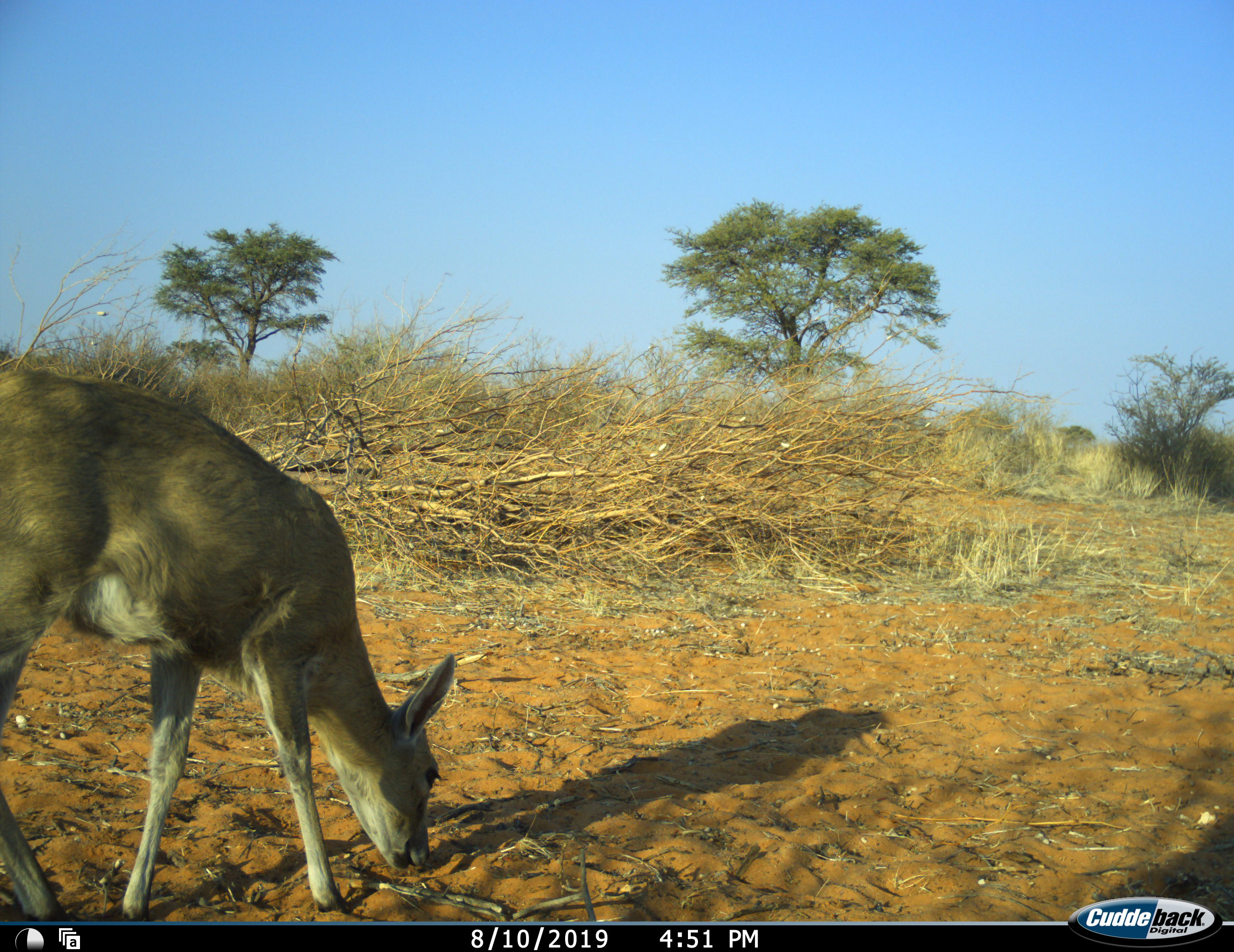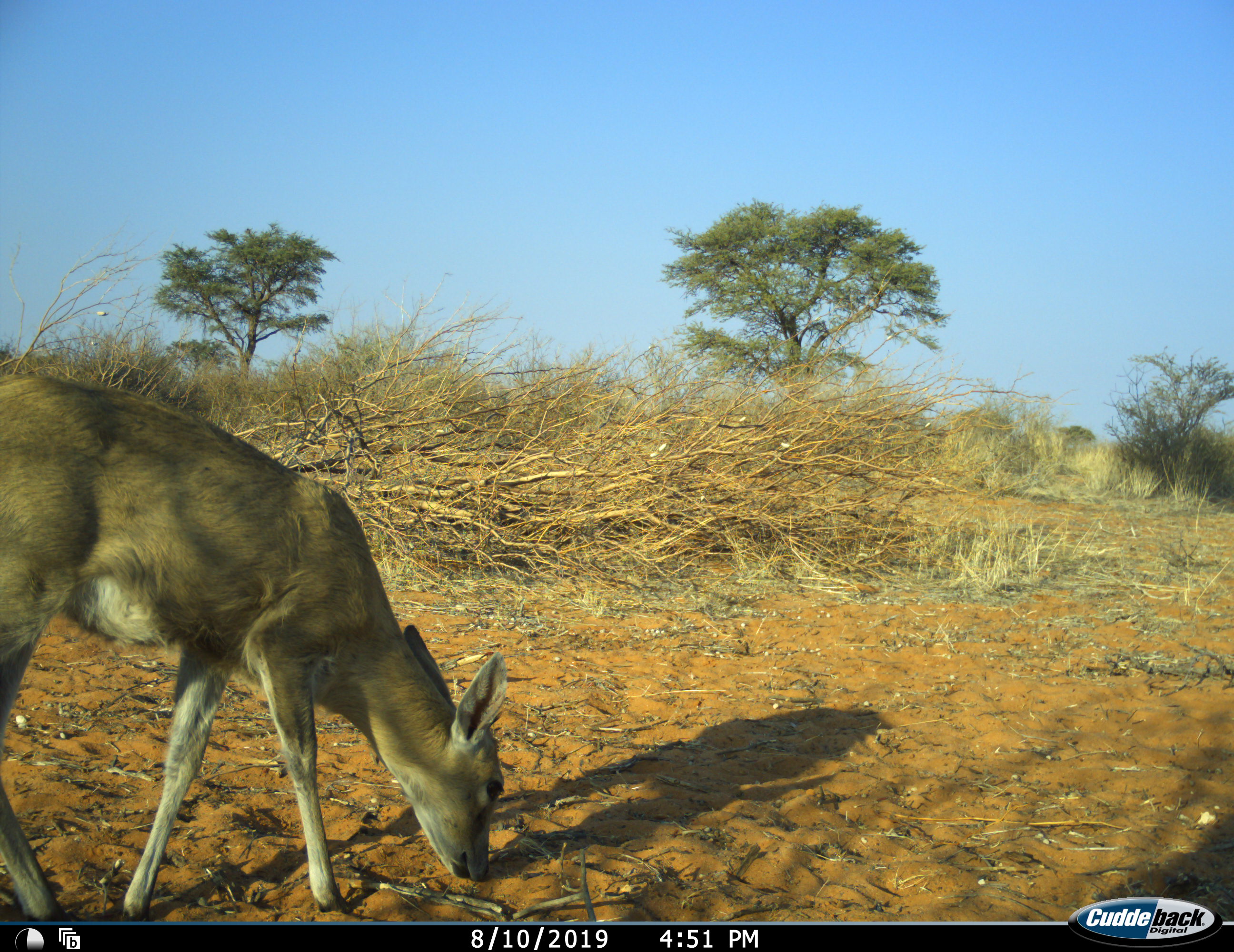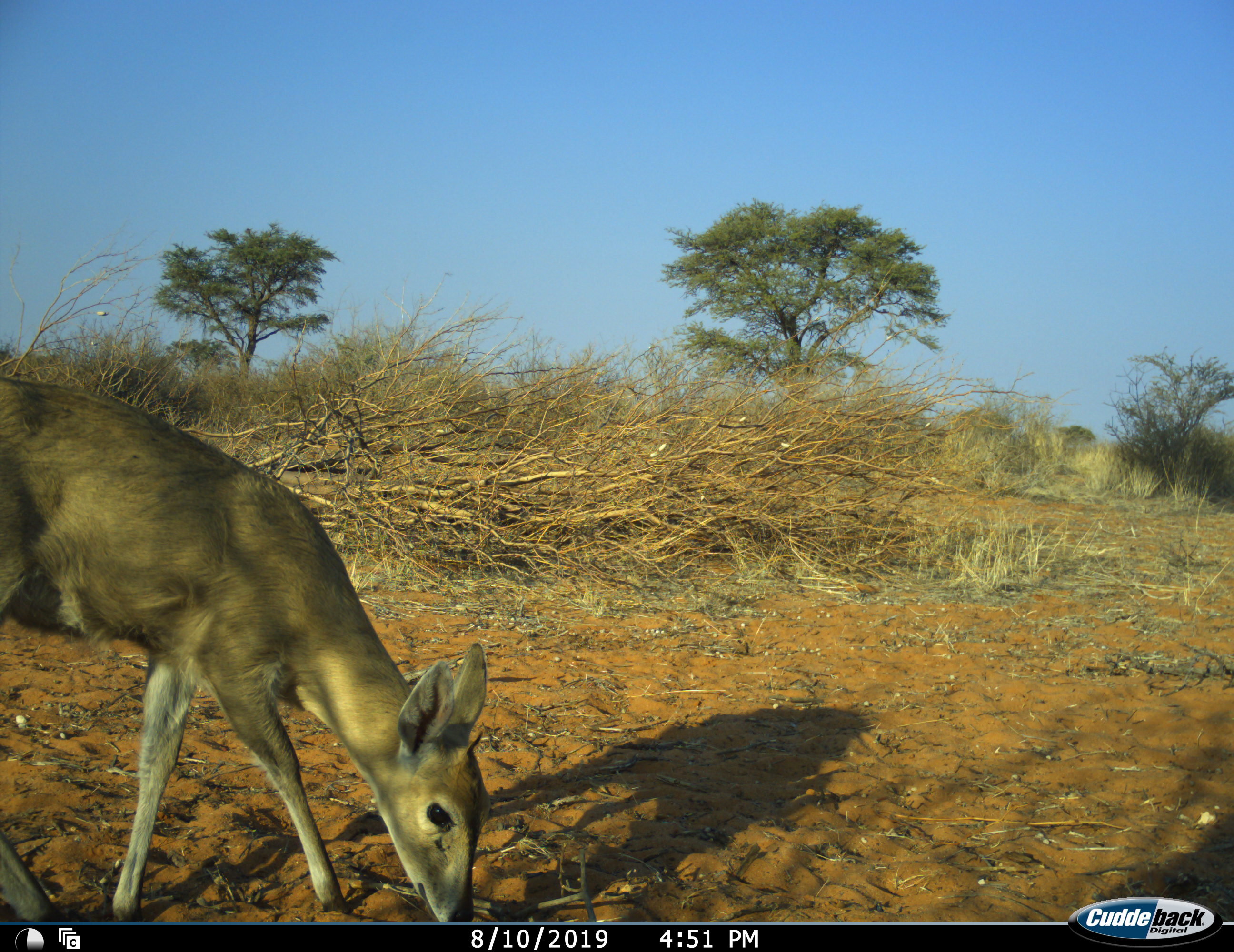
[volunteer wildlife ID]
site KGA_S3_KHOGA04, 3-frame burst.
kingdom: Animalia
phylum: Chordata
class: Mammalia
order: Artiodactyla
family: Bovidae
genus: Sylvicapra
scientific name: Sylvicapra grimmia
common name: common duiker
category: duikercommongrey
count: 1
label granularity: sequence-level